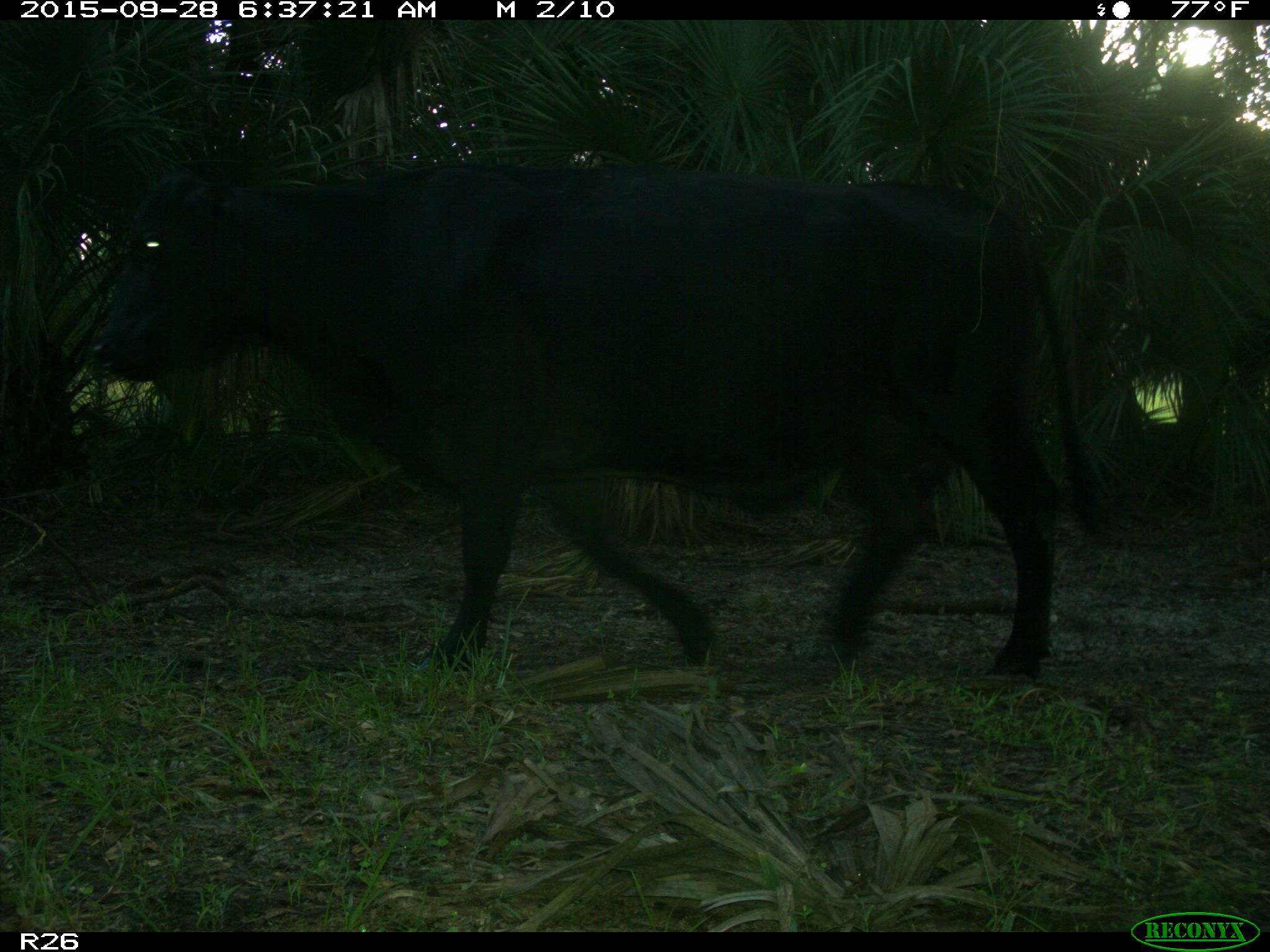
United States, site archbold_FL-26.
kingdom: Animalia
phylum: Chordata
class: Mammalia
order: Artiodactyla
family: Bovidae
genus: Bos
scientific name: Bos taurus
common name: domestic cow